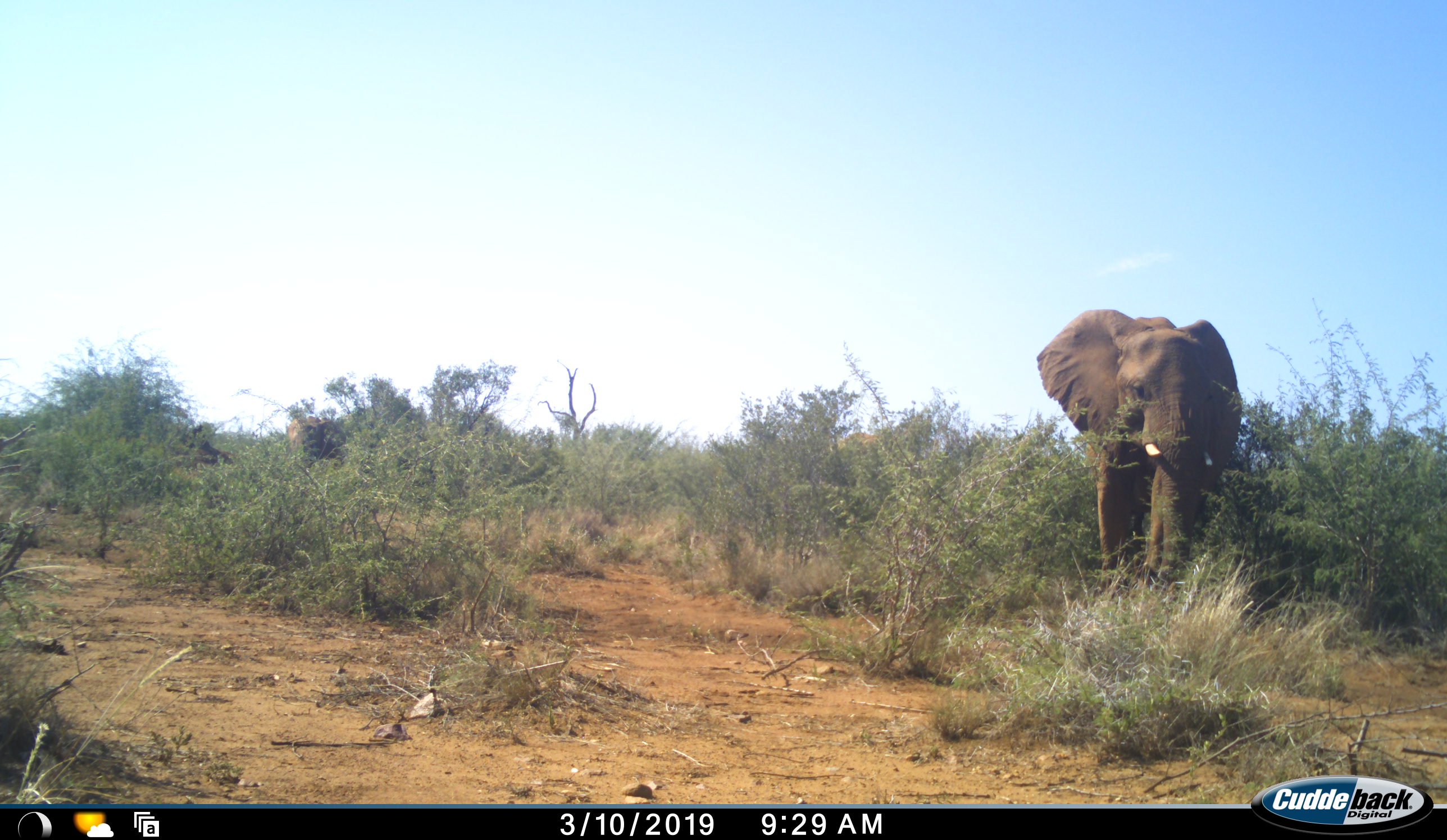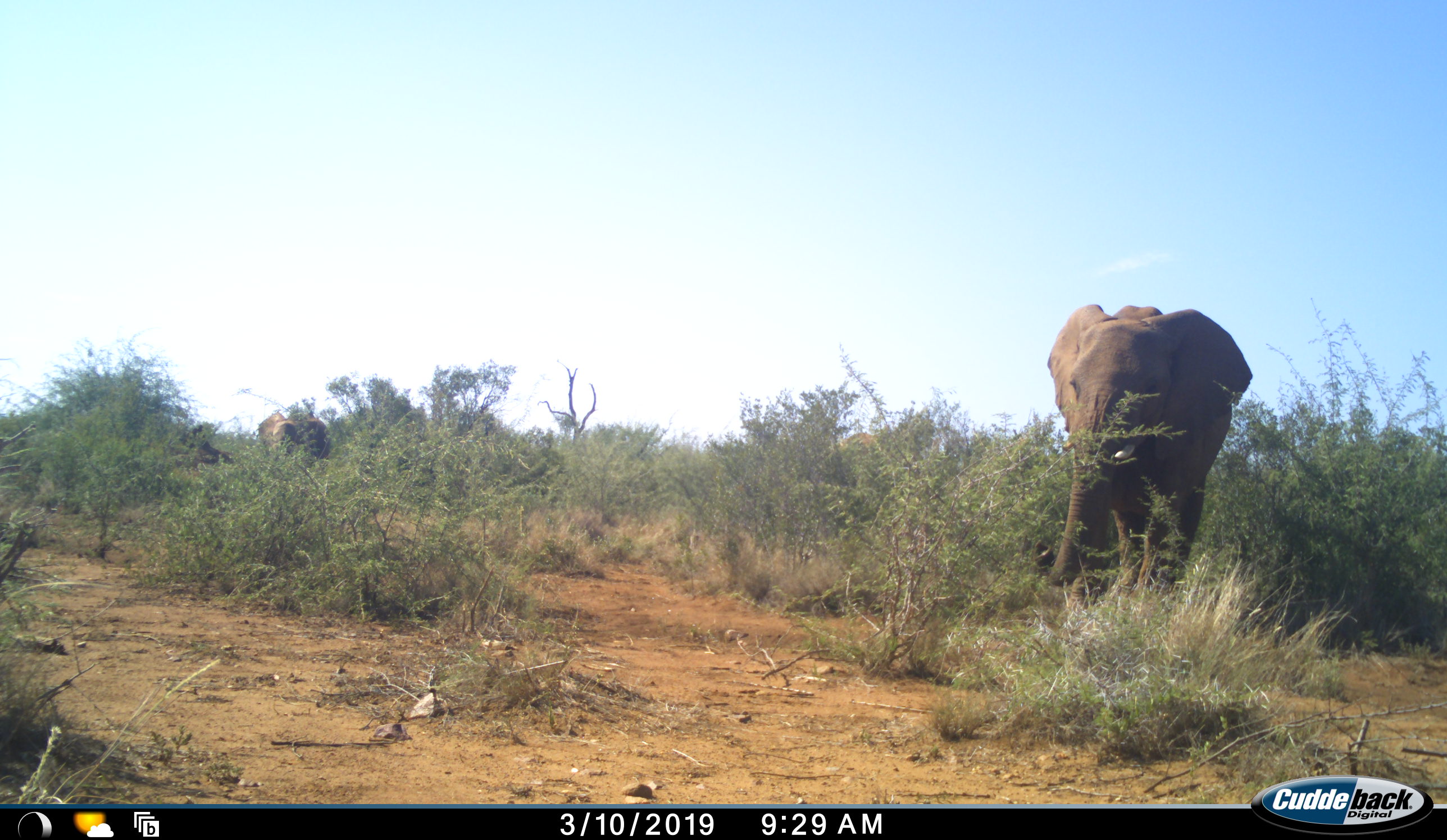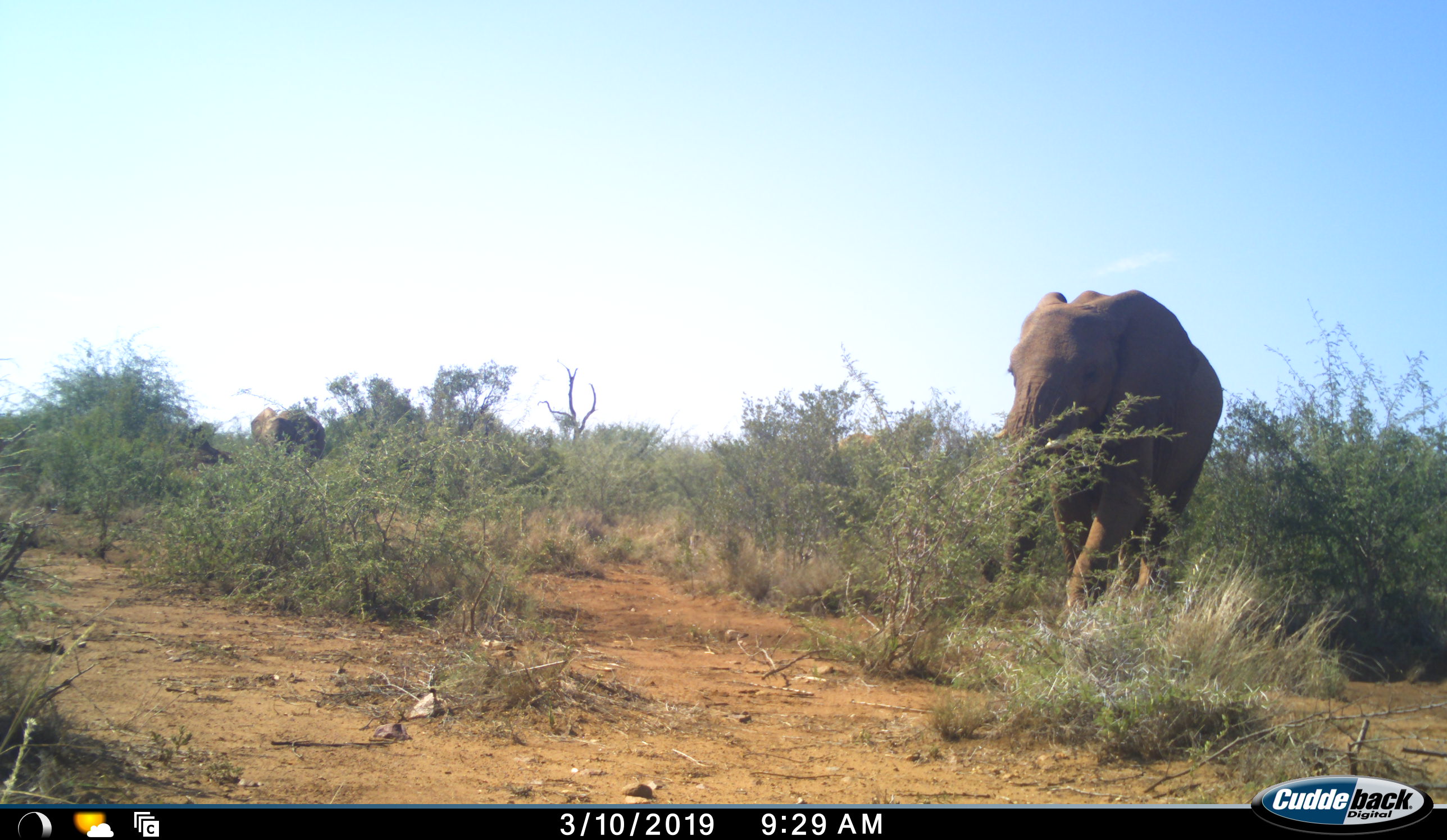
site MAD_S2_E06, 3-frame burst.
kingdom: Animalia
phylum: Chordata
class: Mammalia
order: Proboscidea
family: Elephantidae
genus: Loxodonta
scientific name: Loxodonta africana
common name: african bush elephant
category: elephant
Elephant (african bush elephant) (Loxodonta africana), count 2. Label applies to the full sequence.